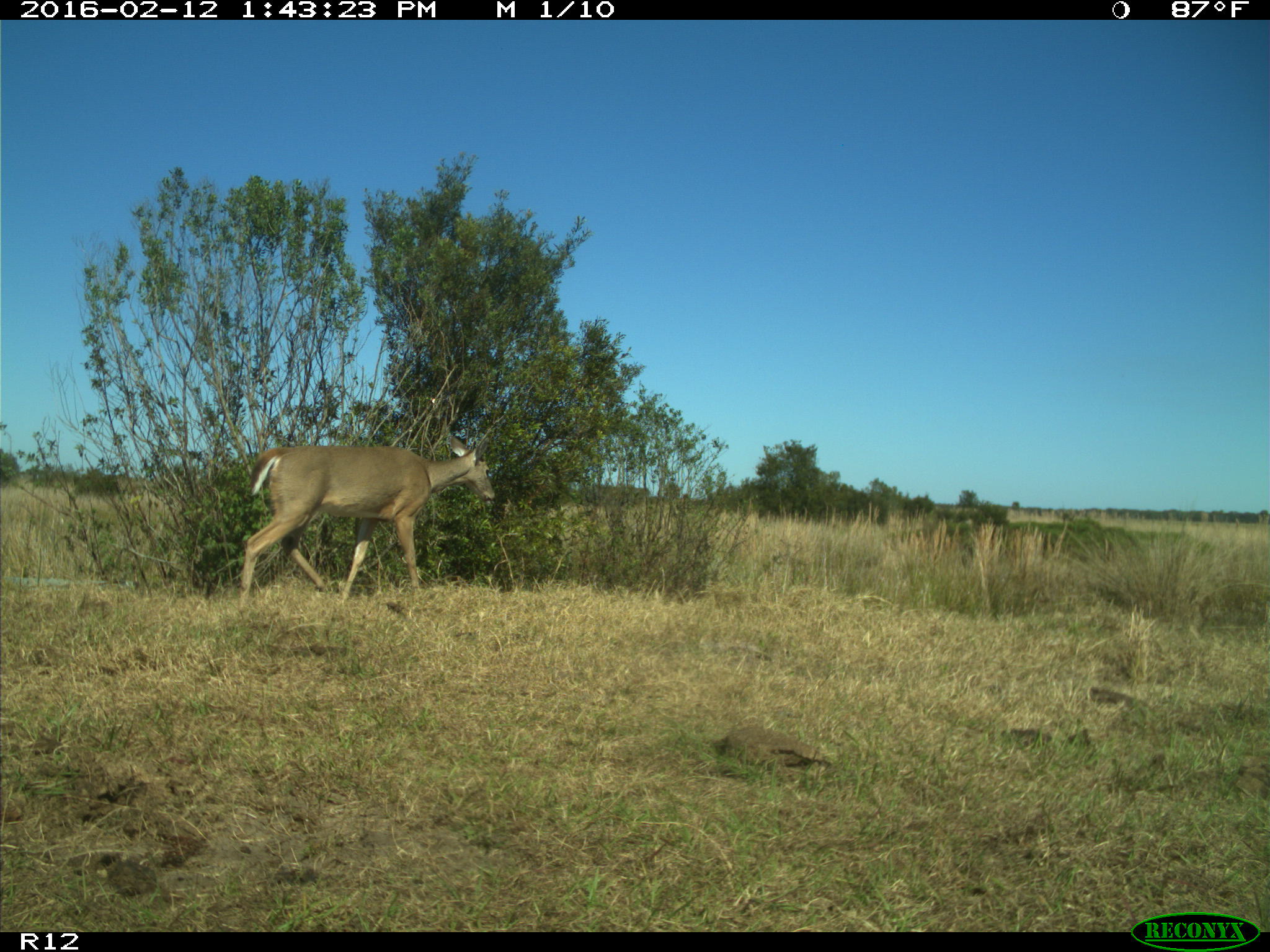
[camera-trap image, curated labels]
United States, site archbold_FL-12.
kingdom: Animalia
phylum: Chordata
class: Mammalia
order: Artiodactyla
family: Cervidae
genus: Odocoileus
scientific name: Odocoileus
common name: deer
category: unidentified deer